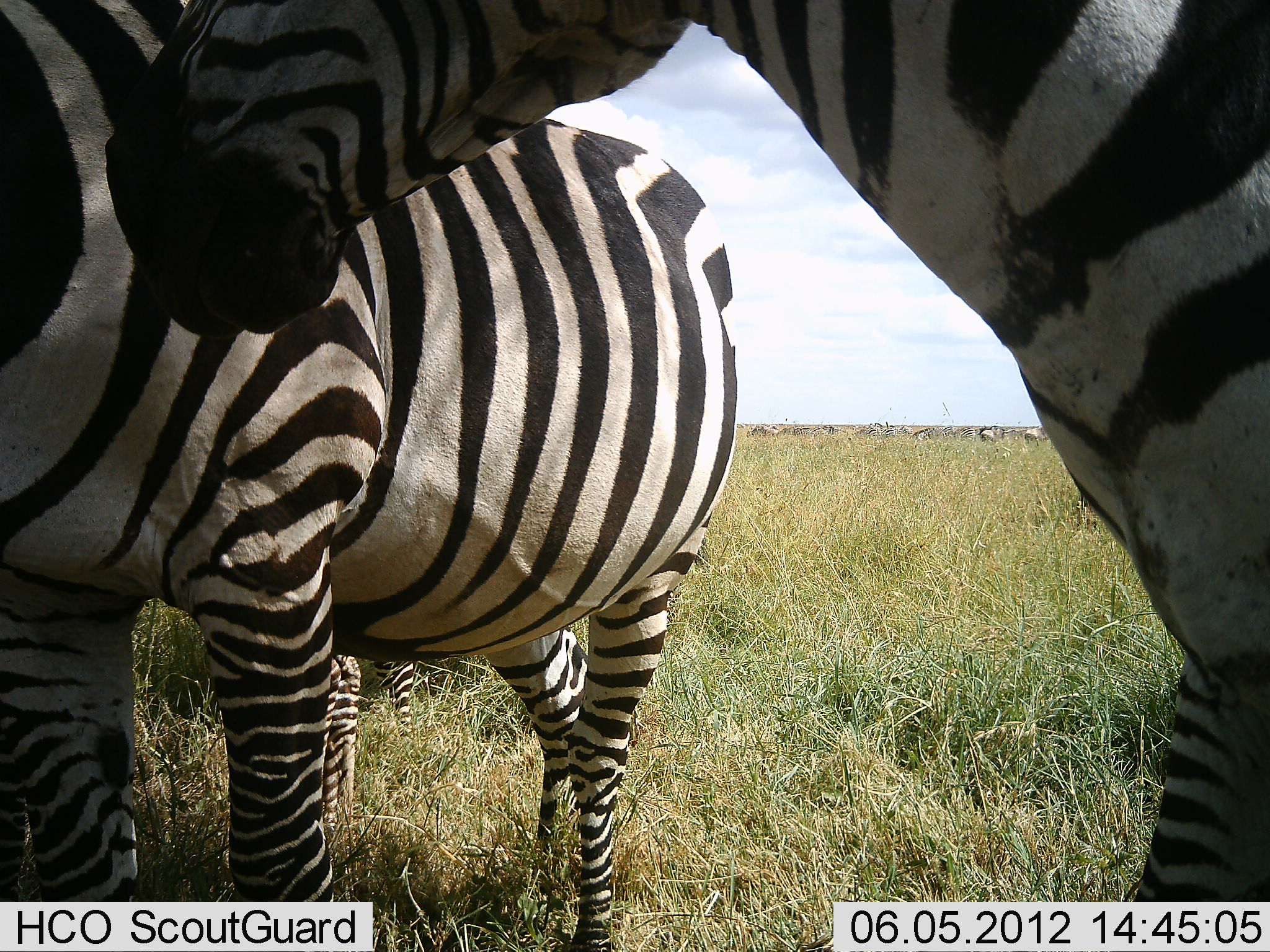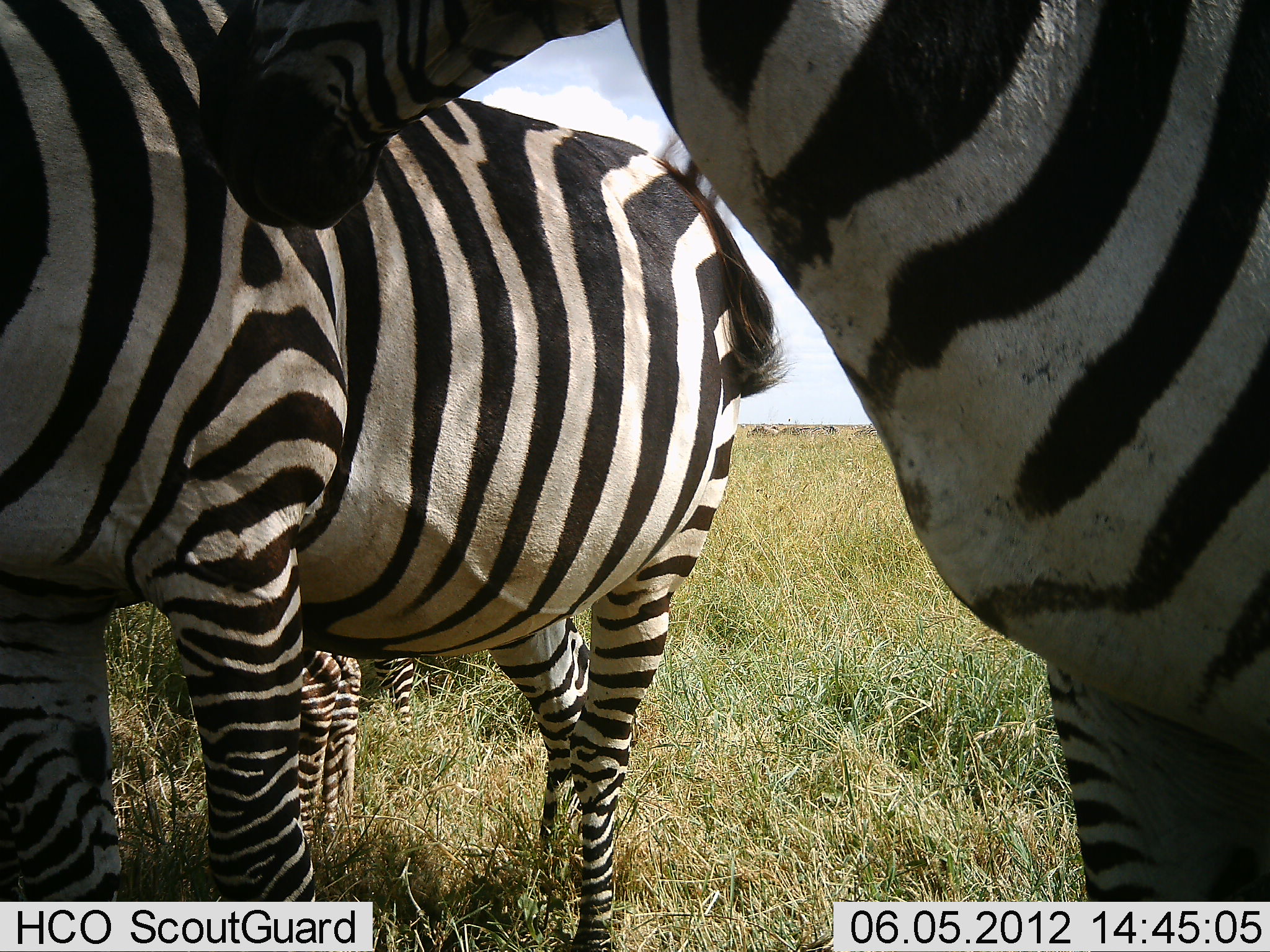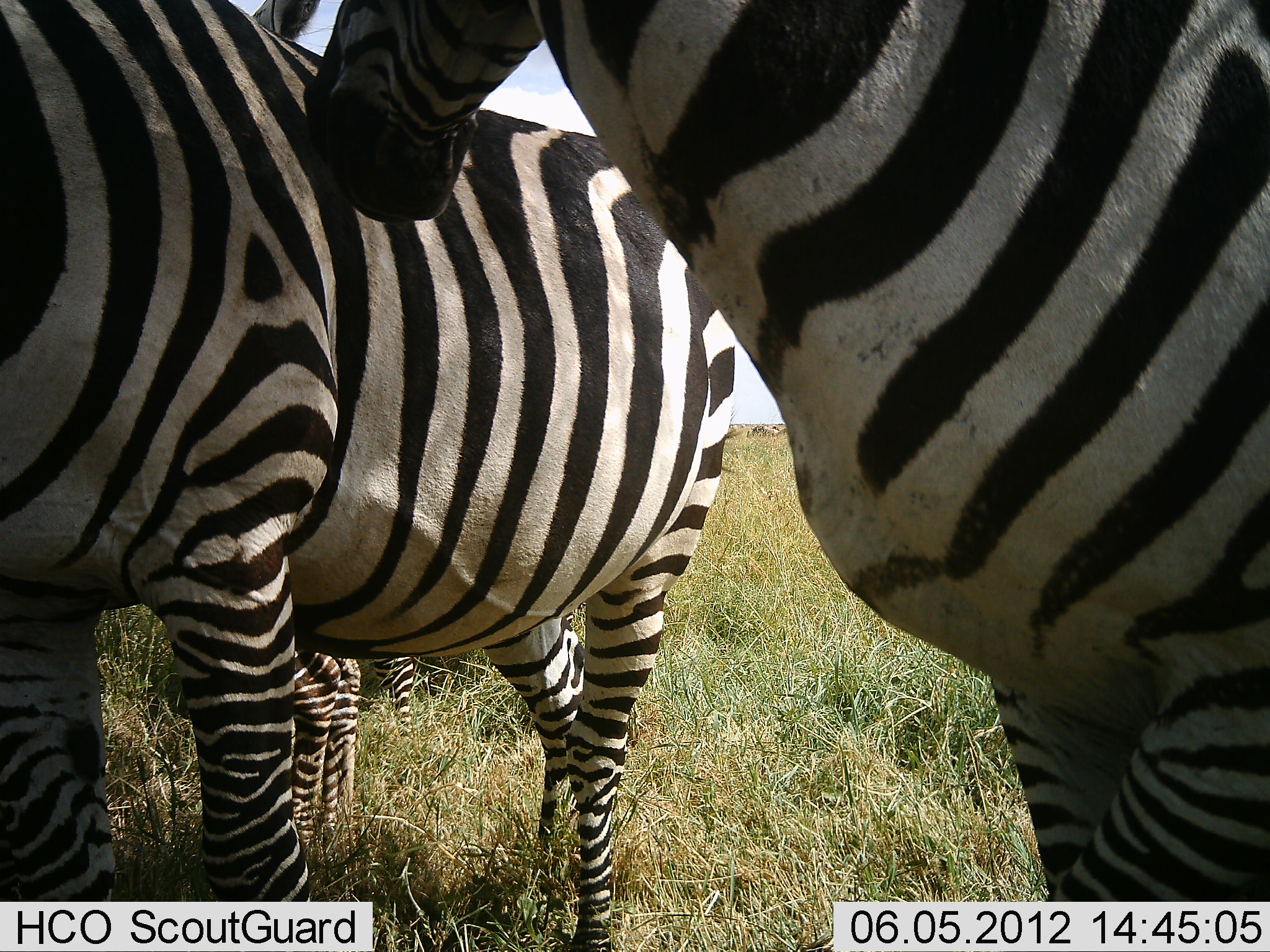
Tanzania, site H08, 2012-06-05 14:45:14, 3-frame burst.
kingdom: Animalia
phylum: Chordata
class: Mammalia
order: Perissodactyla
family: Equidae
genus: Equus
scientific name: Equus quagga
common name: plains zebra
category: zebra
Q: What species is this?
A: Zebra (plains zebra) (Equus quagga).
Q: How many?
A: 3.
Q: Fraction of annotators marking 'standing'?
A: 100%.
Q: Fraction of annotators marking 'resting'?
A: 0%.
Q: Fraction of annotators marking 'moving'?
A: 0%.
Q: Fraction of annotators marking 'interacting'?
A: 10%.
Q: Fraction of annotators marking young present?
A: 30%.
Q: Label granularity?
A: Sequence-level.